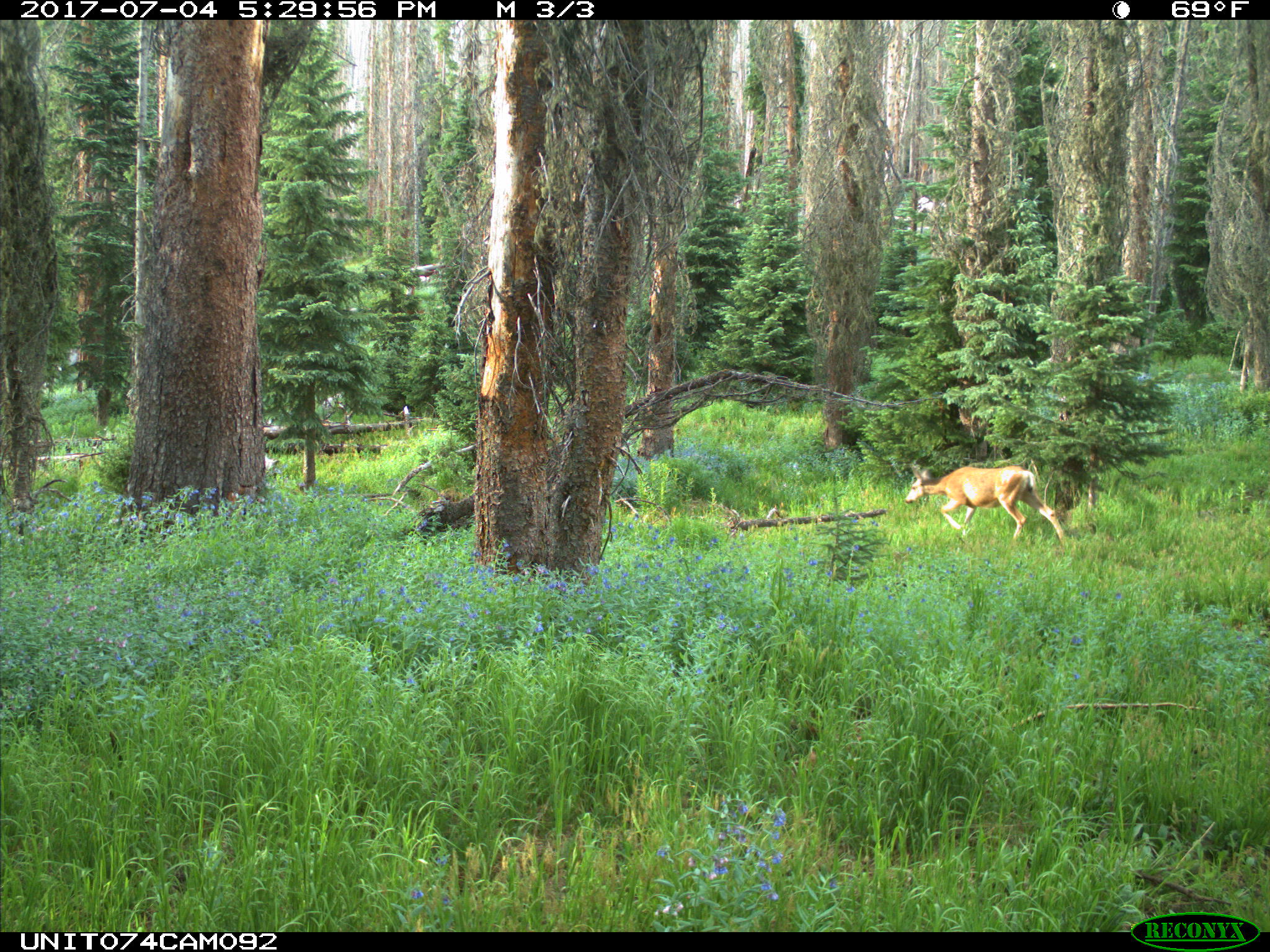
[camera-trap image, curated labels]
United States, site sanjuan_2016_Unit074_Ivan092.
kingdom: Animalia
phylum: Chordata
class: Mammalia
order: Artiodactyla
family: Cervidae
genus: Odocoileus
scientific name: Odocoileus hemionus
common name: mule deer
Odocoileus hemionus (mule deer).